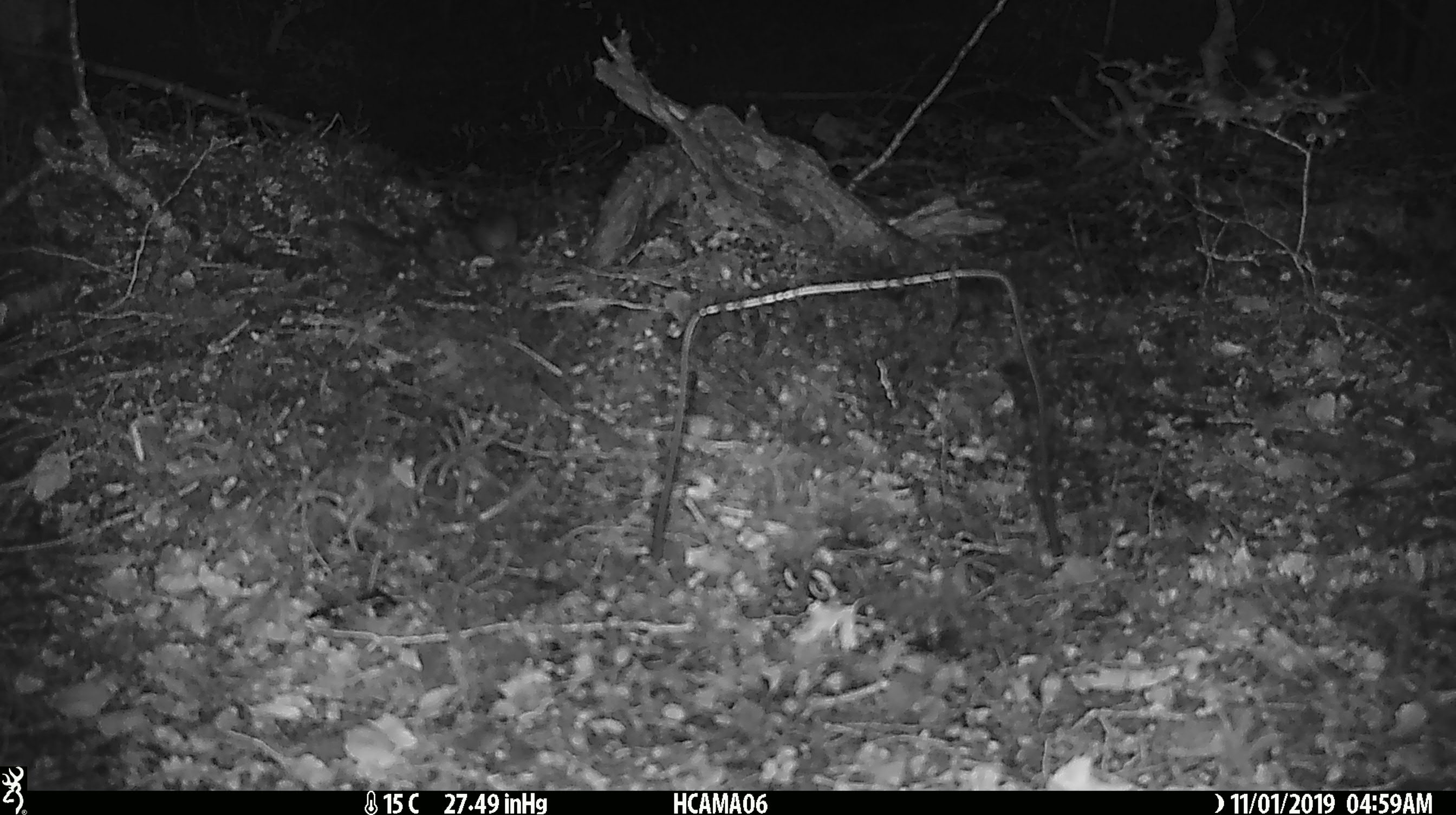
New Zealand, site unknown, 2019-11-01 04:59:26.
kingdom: Animalia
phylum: Chordata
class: Mammalia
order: Rodentia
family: Muridae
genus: Mus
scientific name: Mus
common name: mouse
Mouse (Mus).